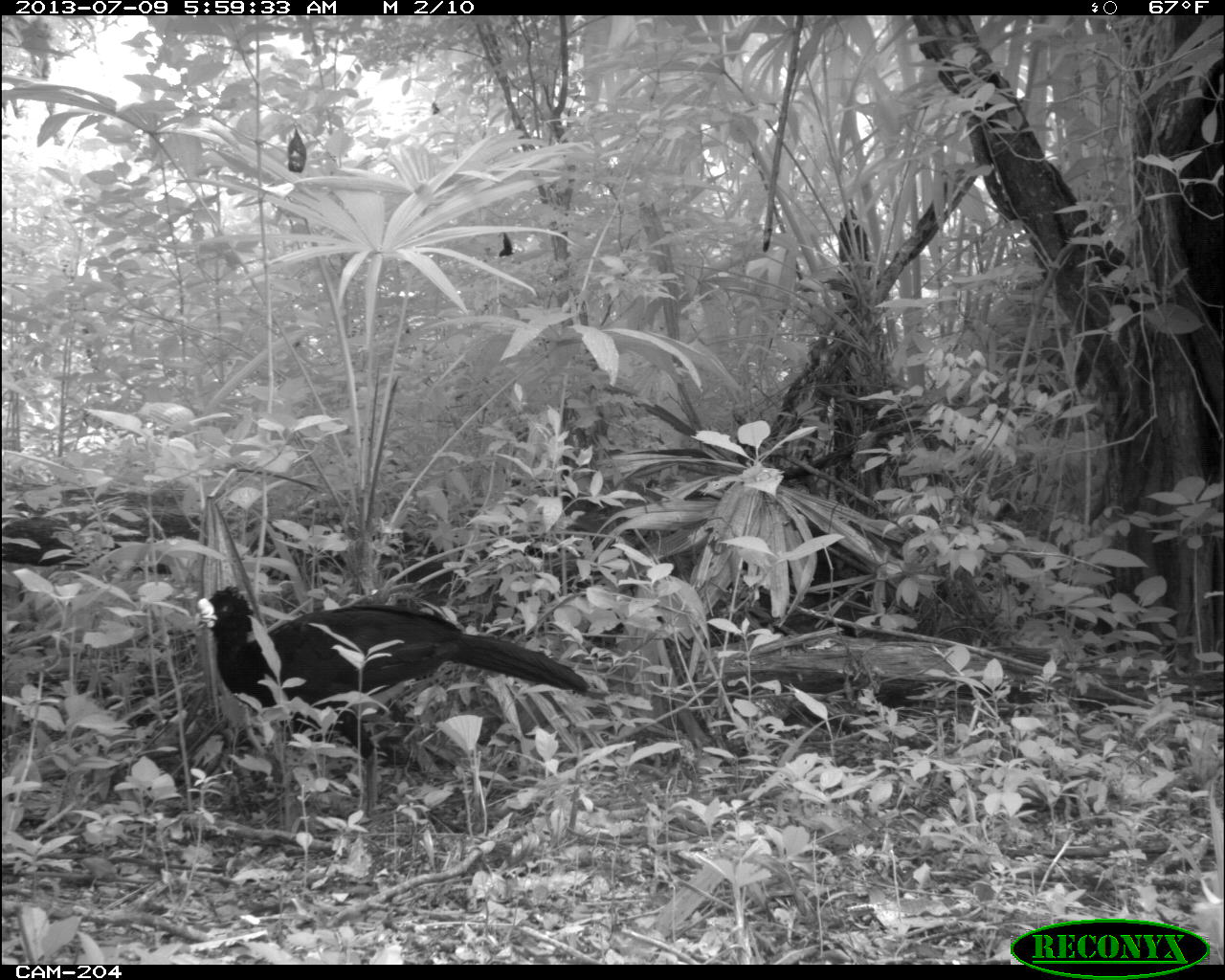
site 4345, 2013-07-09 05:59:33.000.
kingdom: Animalia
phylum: Chordata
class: Aves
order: Galliformes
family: Cracidae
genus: Crax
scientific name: Crax rubra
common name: great curassow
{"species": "Crax rubra (great curassow)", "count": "1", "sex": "male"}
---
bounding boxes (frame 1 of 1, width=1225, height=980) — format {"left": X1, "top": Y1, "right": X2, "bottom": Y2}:
crax rubra: {"left": 192, "top": 583, "right": 591, "bottom": 830}